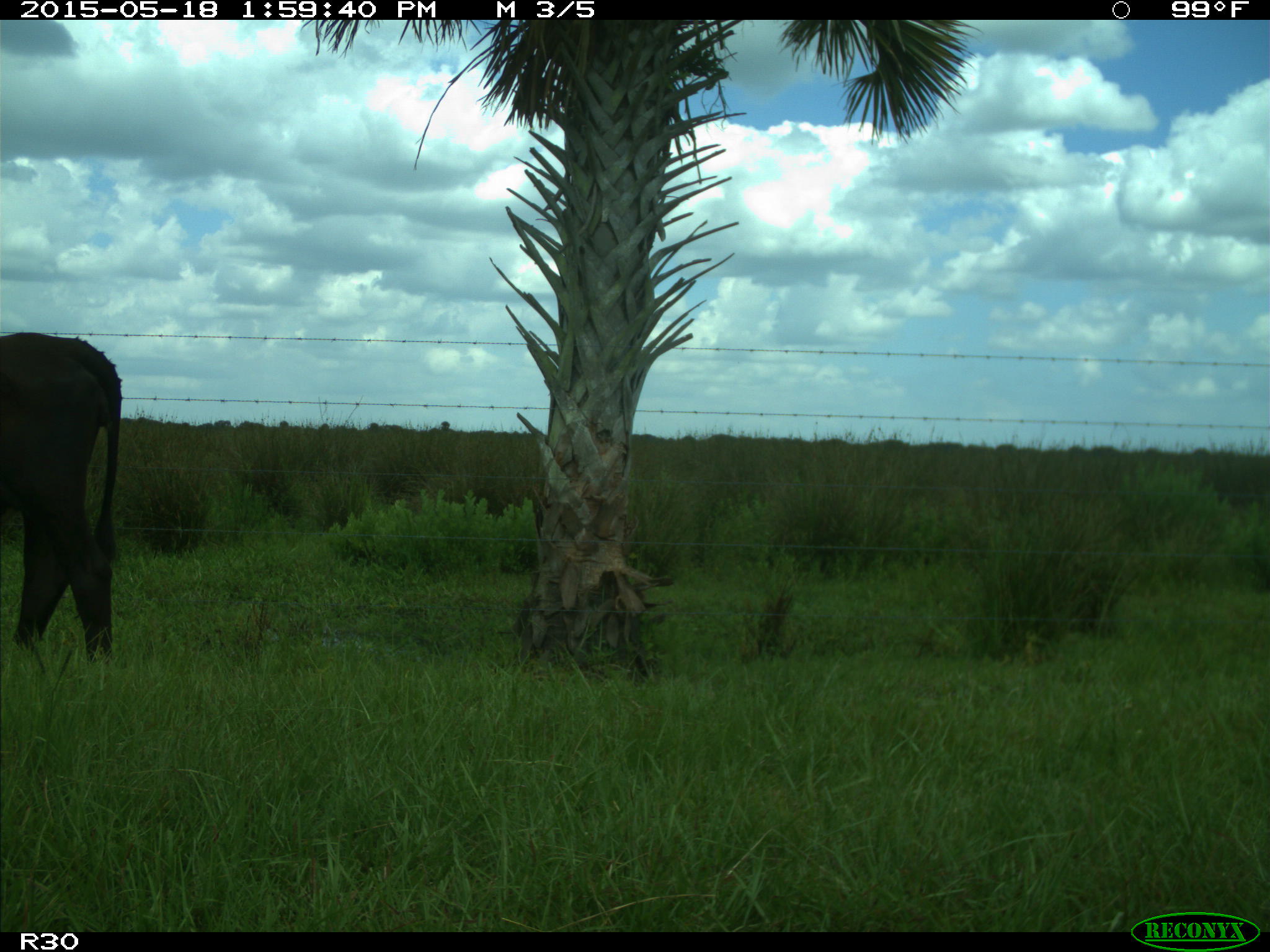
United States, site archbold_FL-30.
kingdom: Animalia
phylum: Chordata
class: Mammalia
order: Artiodactyla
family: Bovidae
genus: Bos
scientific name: Bos taurus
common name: domestic cow